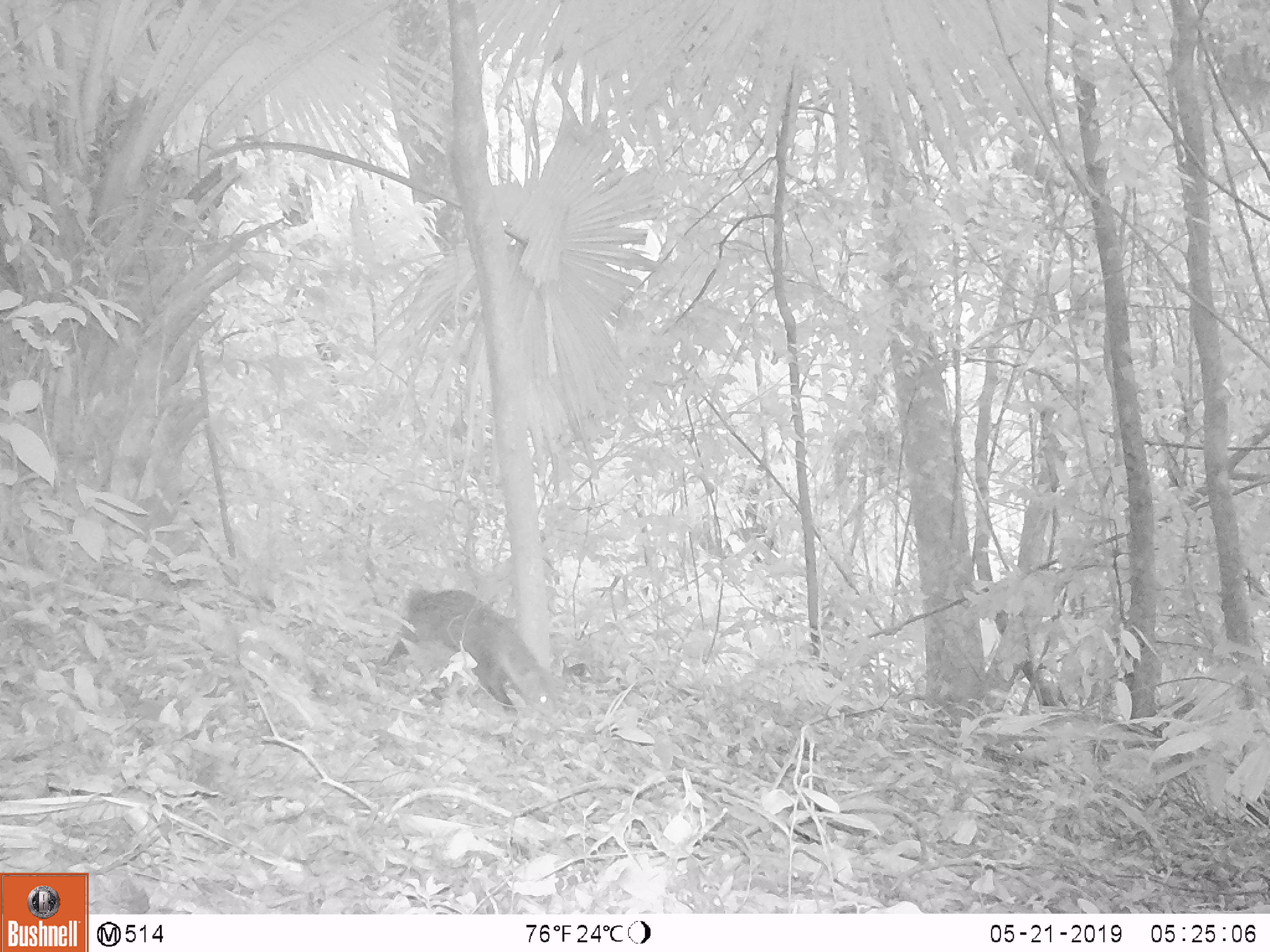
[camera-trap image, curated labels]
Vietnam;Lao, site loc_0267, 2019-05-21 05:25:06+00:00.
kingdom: Animalia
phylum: Chordata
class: Mammalia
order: Carnivora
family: Herpestidae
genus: Urva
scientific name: Urva urva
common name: crab-eating mongoose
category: crab eating mongoose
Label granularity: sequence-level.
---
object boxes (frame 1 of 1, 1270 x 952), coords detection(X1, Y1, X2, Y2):
crab eating mongoose: detection(381, 584, 557, 718)